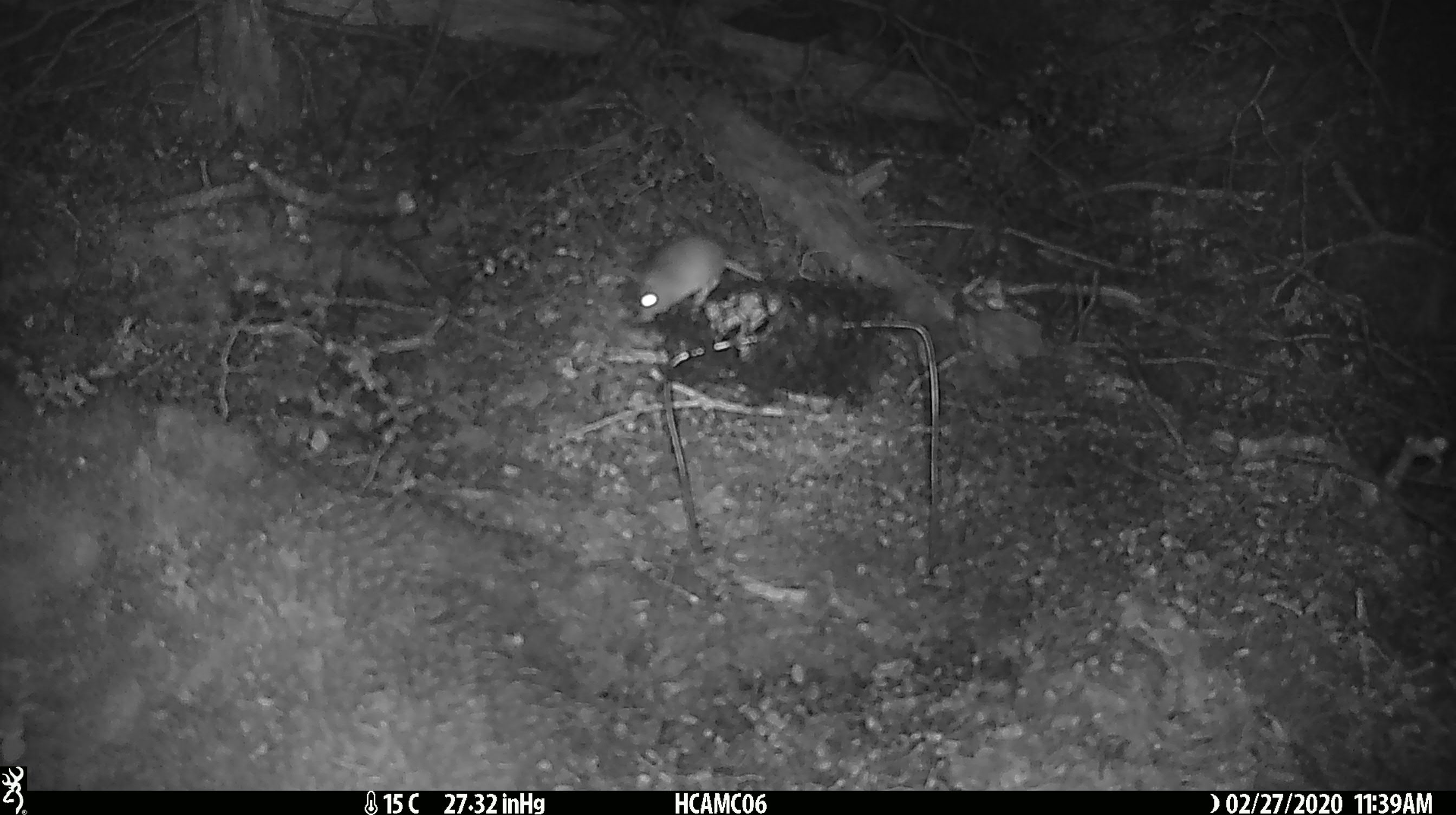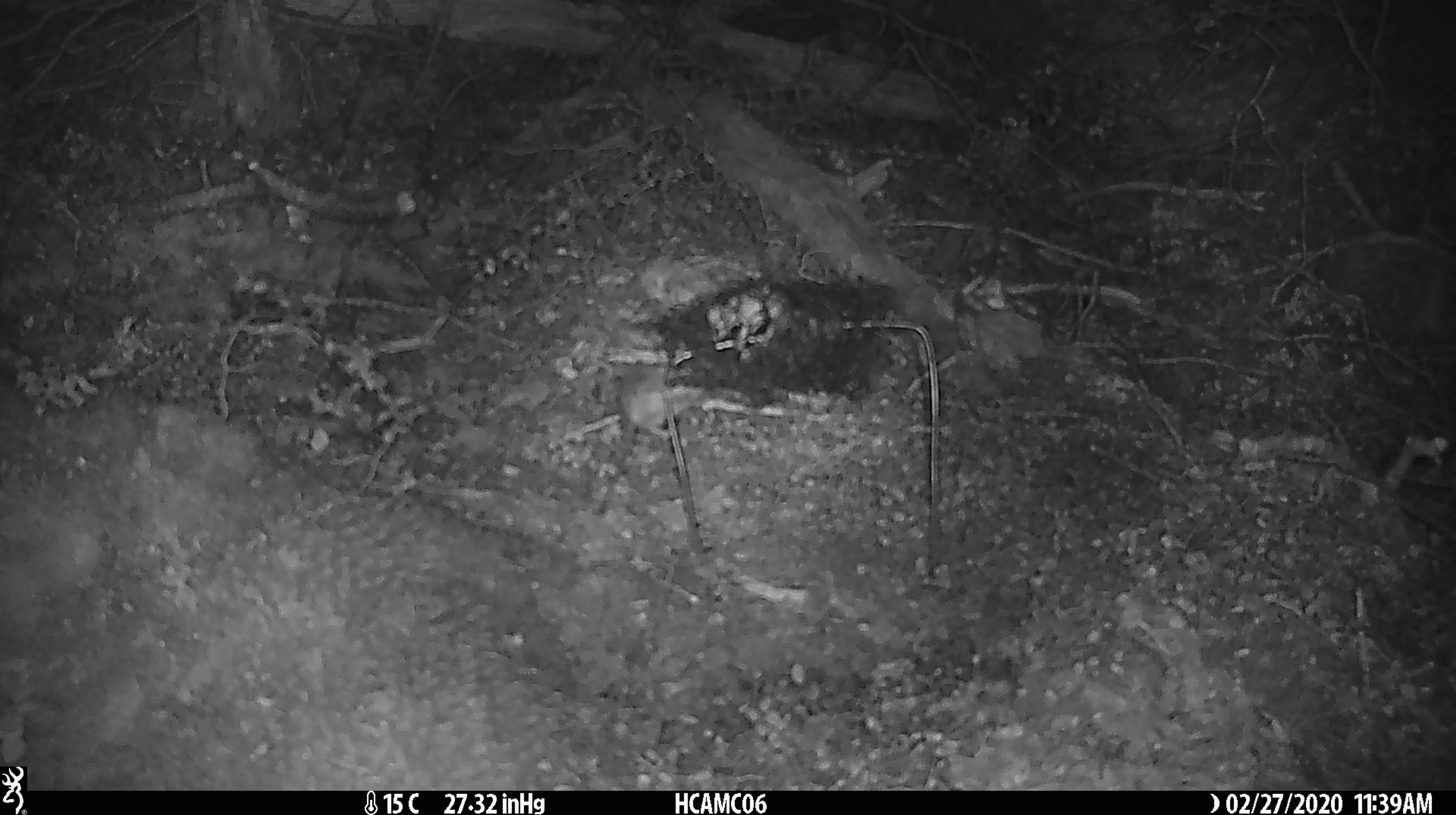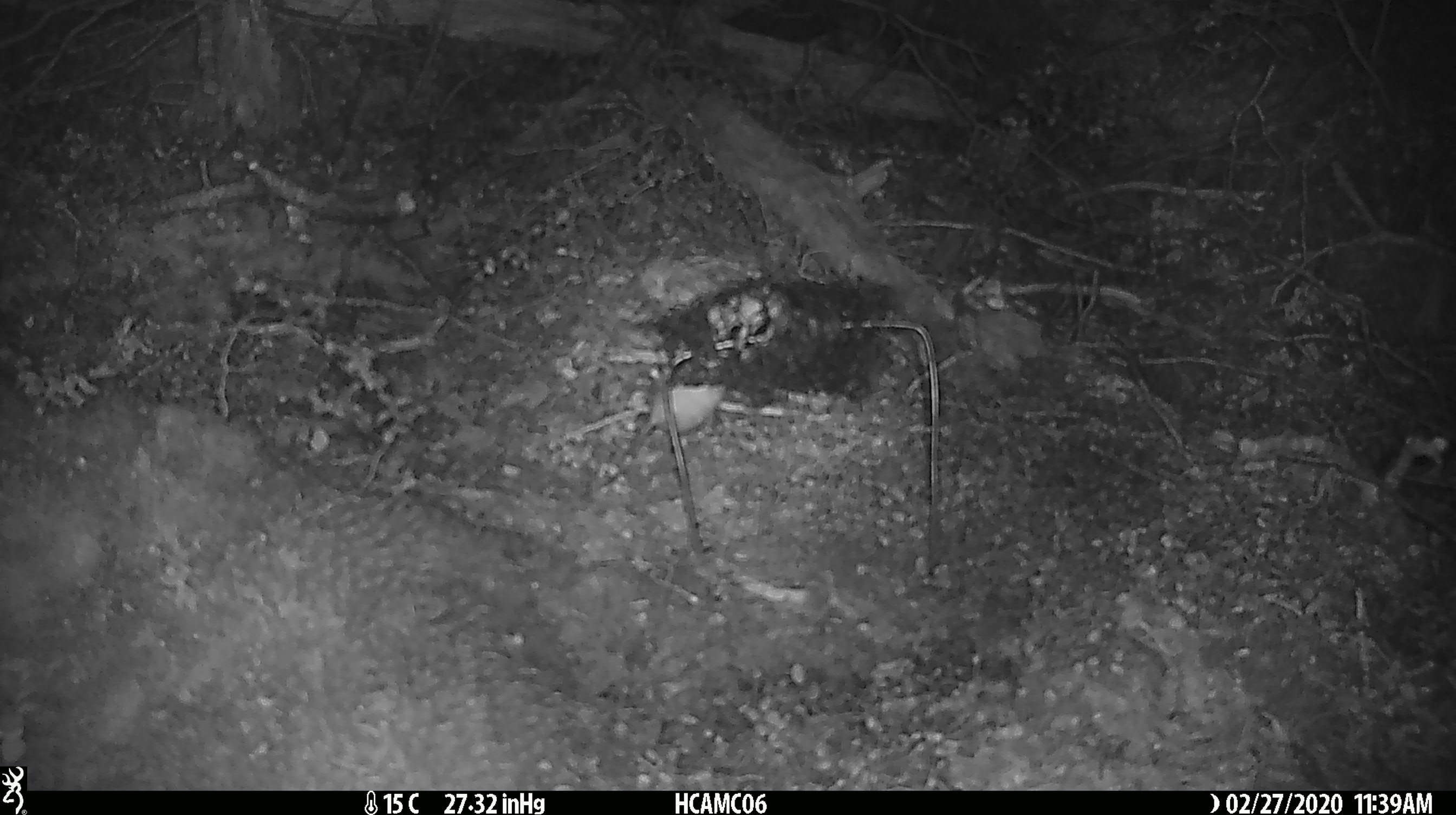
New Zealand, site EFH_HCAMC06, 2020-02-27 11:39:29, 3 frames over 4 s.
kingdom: Animalia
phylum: Chordata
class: Mammalia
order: Rodentia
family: Muridae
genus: Mus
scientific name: Mus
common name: mouse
Mouse (Mus).